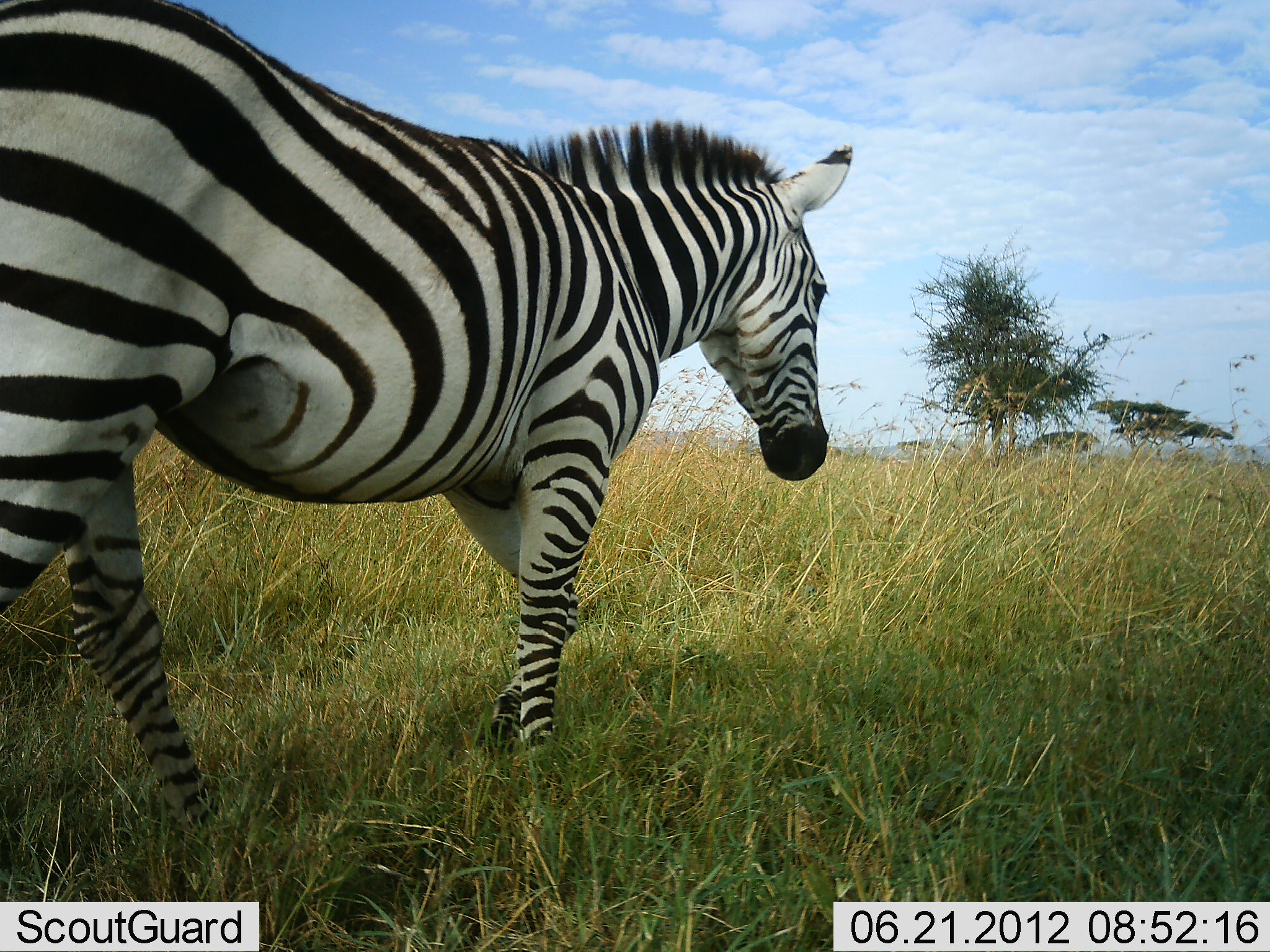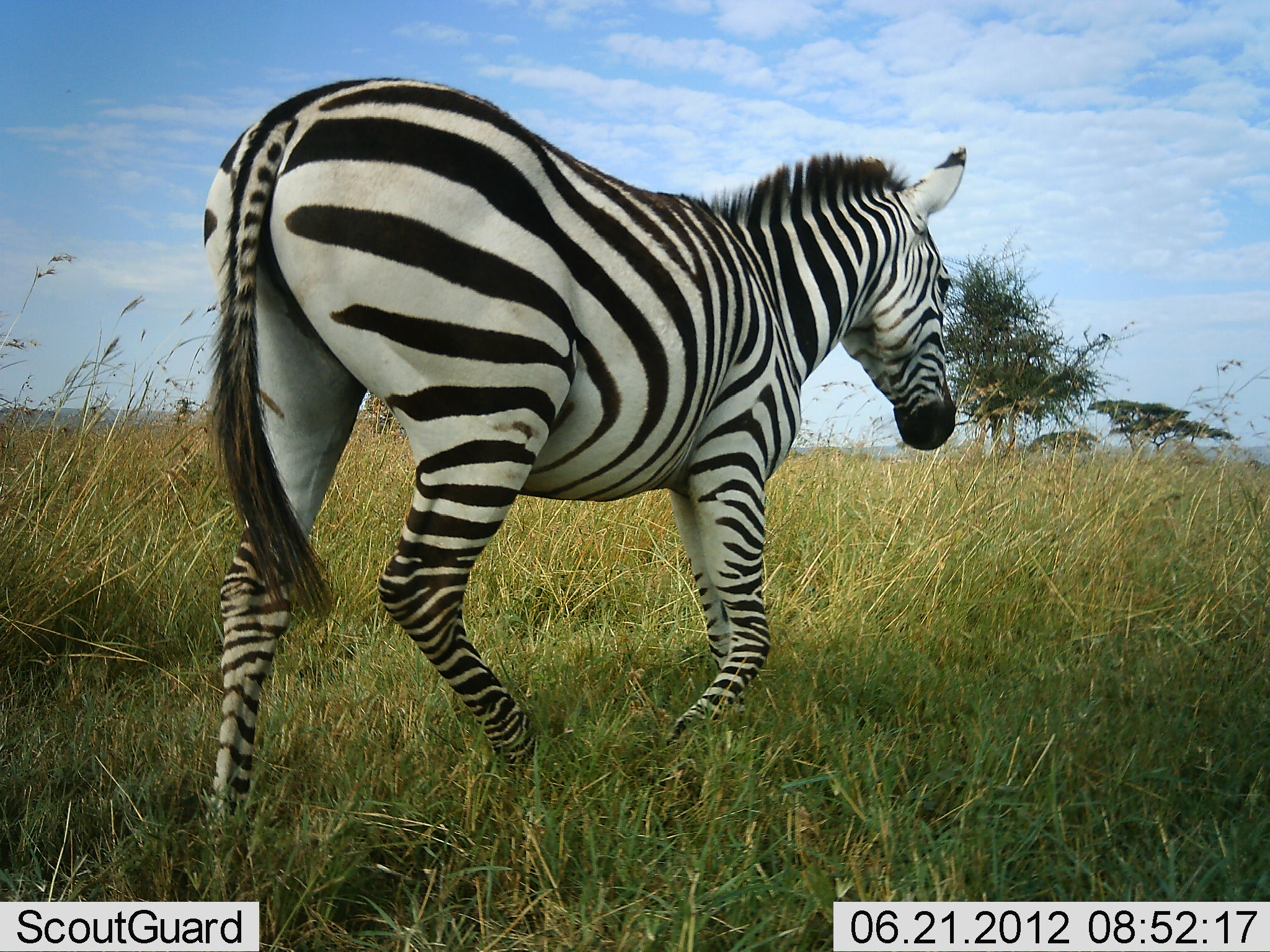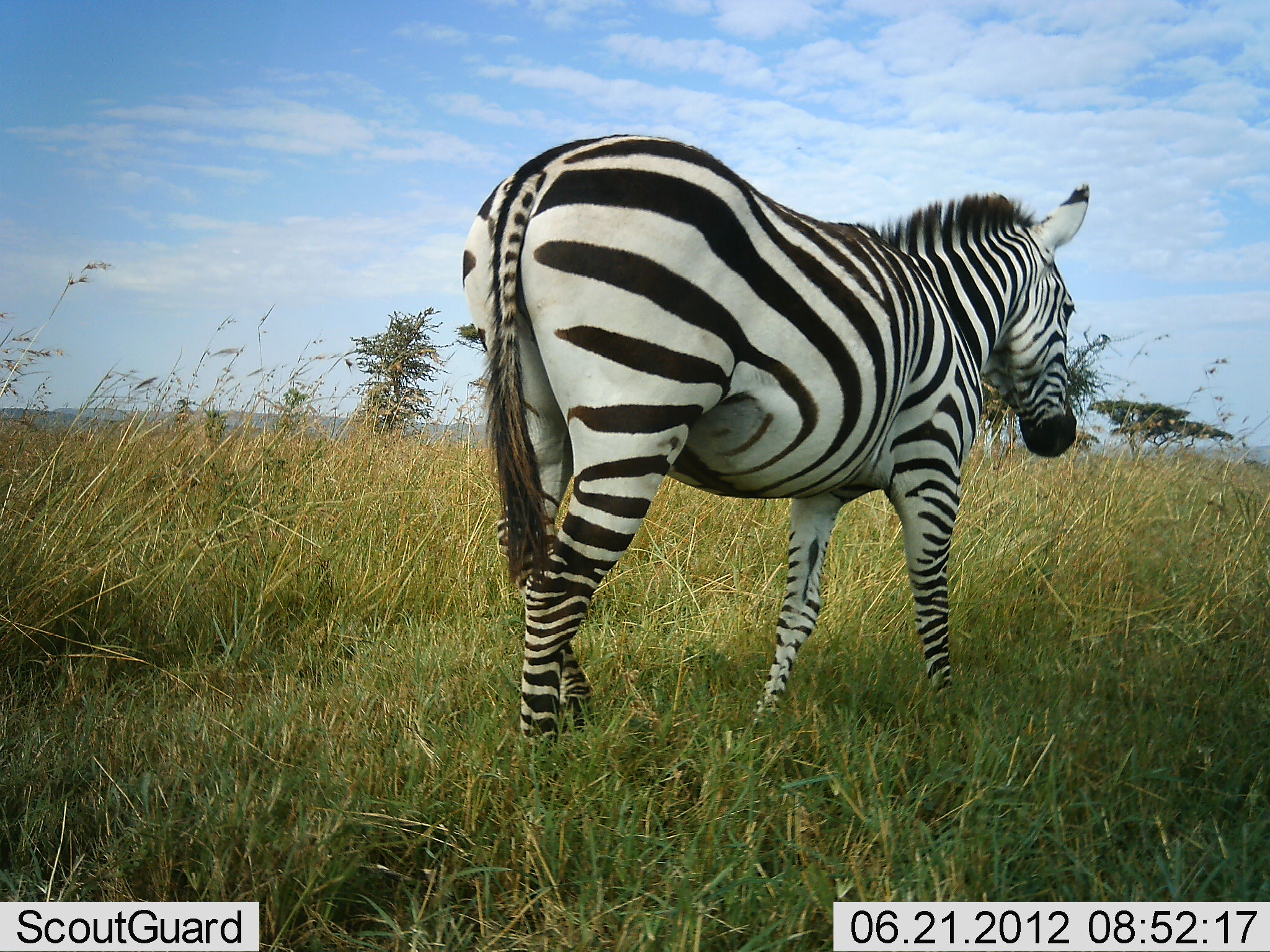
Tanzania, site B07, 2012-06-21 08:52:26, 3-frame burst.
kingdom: Animalia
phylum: Chordata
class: Mammalia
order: Perissodactyla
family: Equidae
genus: Equus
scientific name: Equus quagga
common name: plains zebra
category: zebra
Zebra (plains zebra) (Equus quagga), count 1. Behavior (volunteer vote fractions): standing 0%, resting 0%, moving 100%, interacting 0%. Young present (vote fraction): 0%. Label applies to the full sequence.